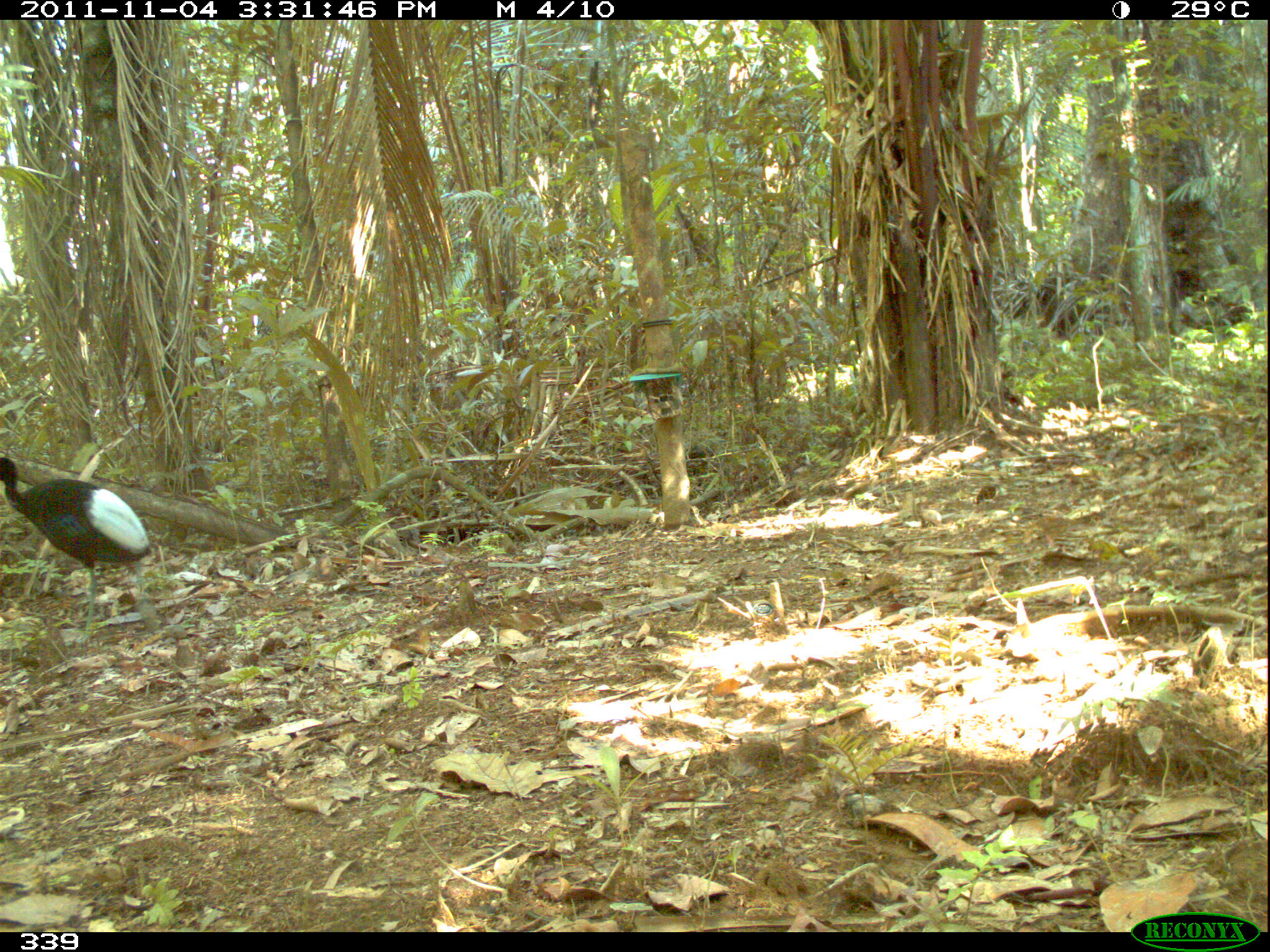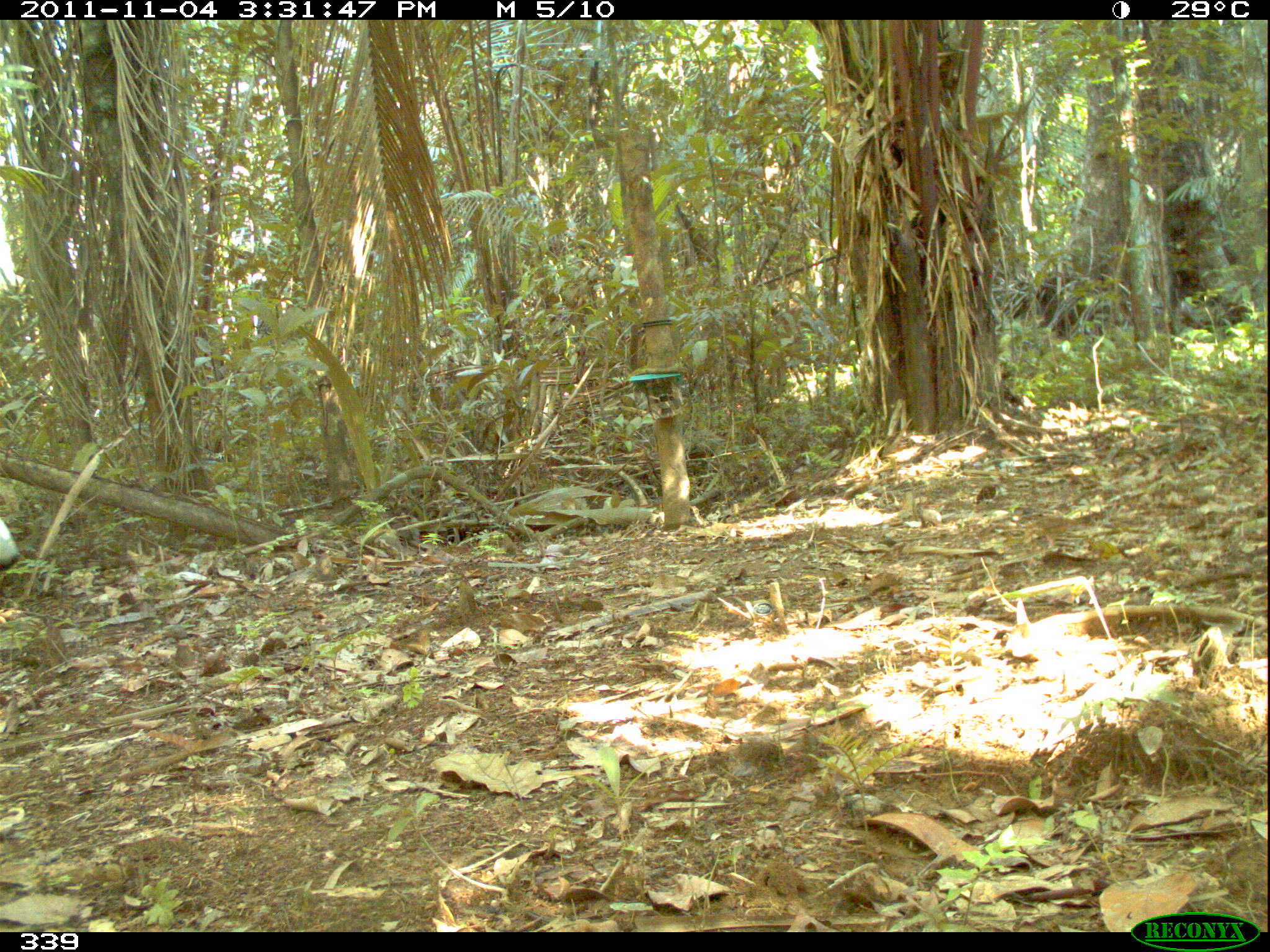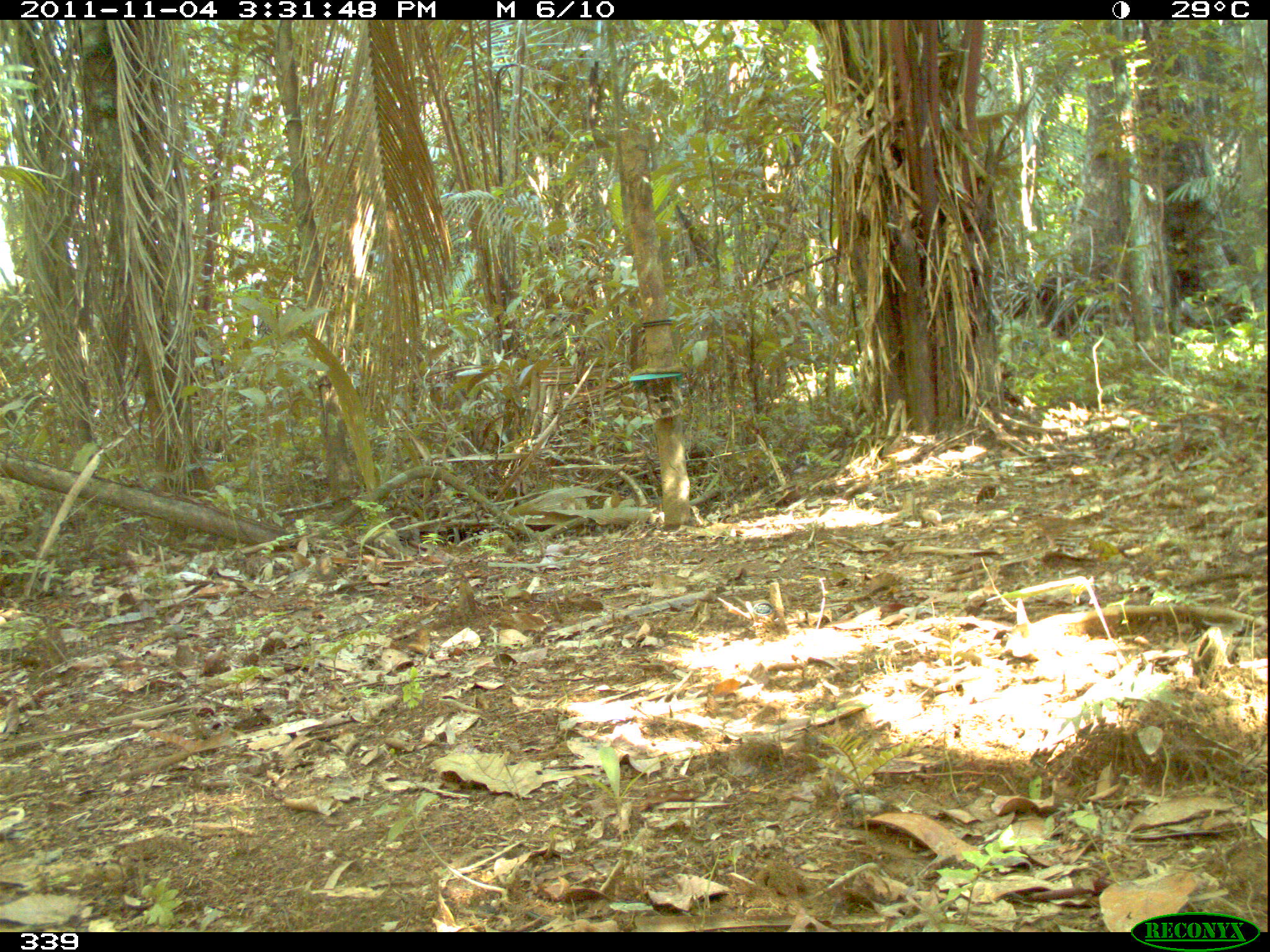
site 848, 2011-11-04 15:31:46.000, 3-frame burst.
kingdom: Animalia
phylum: Chordata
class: Aves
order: Gruiformes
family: Psophiidae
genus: Psophia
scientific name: Psophia leucoptera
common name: pale-winged trumpeter